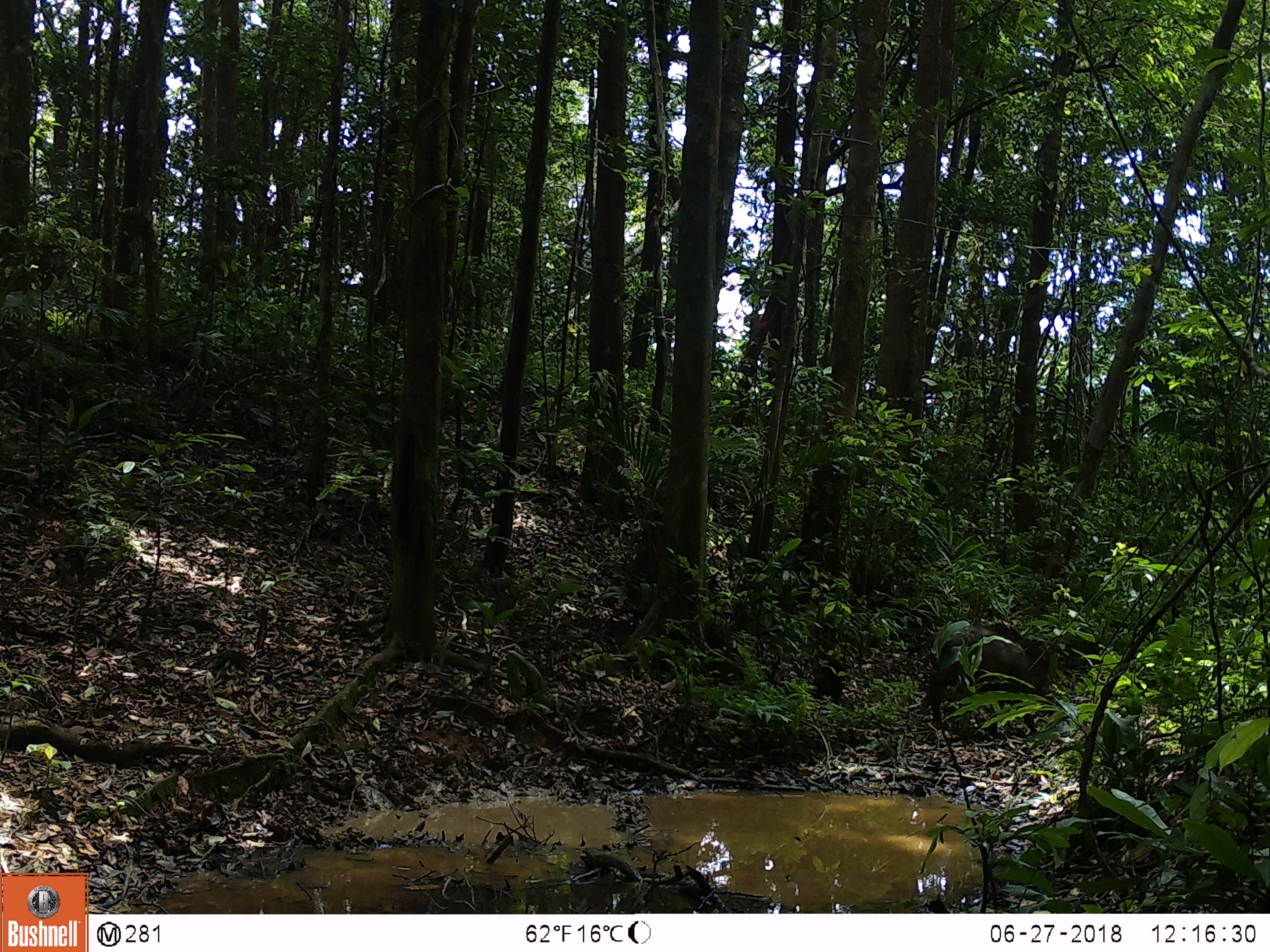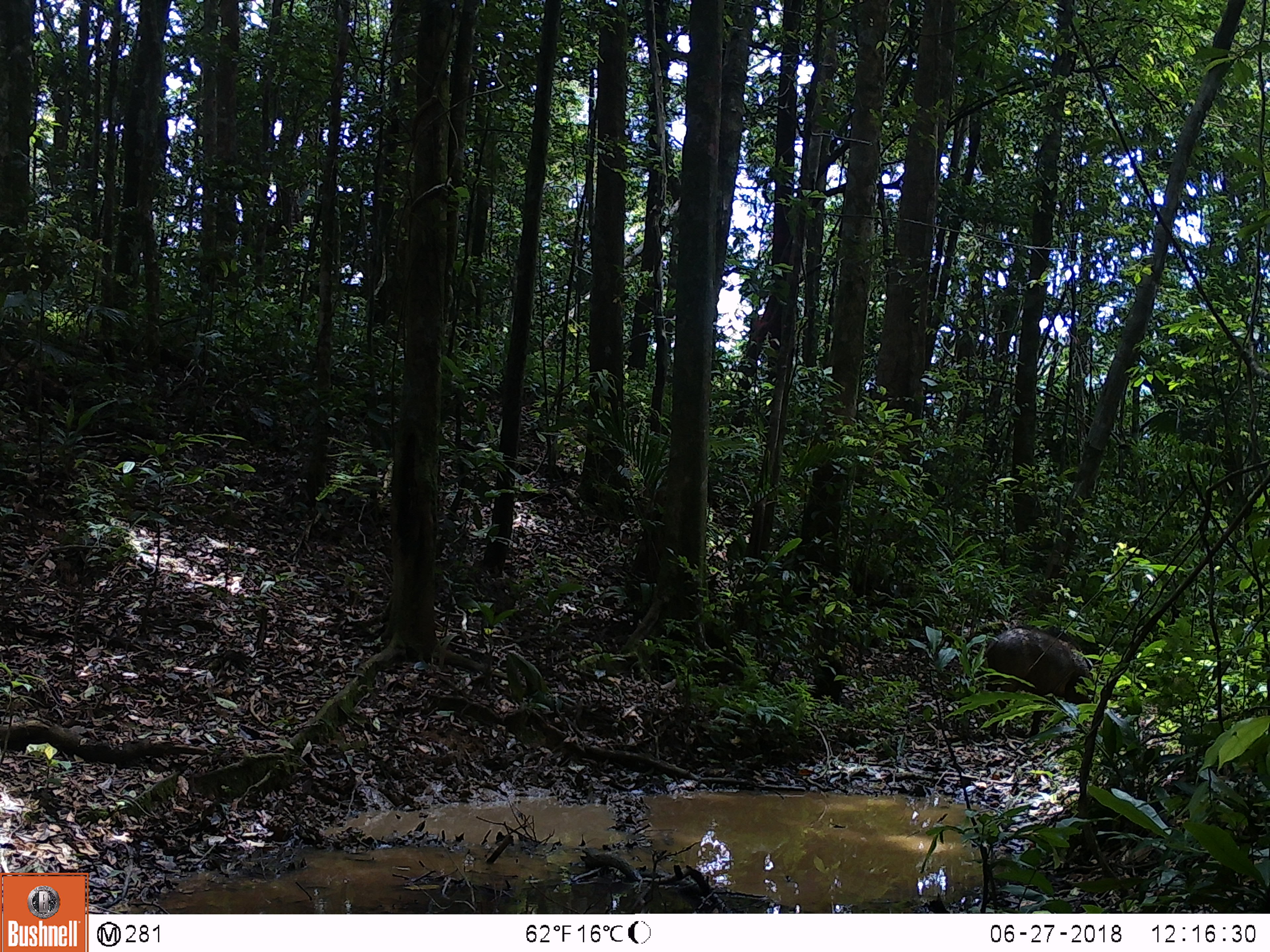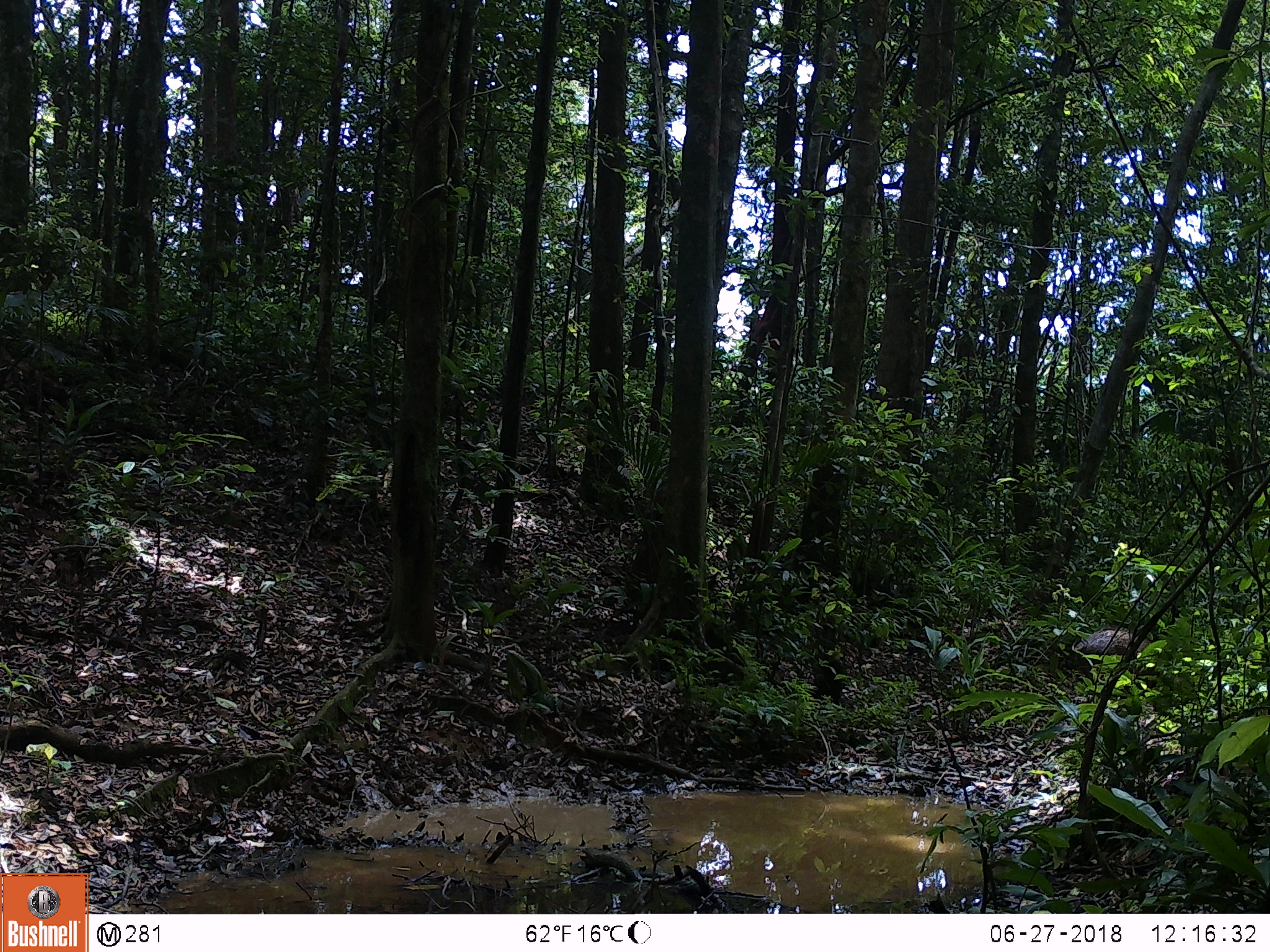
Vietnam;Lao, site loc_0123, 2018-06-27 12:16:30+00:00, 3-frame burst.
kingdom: Animalia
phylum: Chordata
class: Mammalia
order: Artiodactyla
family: Suidae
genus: Sus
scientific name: Sus scrofa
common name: eurasian wild pig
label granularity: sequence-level